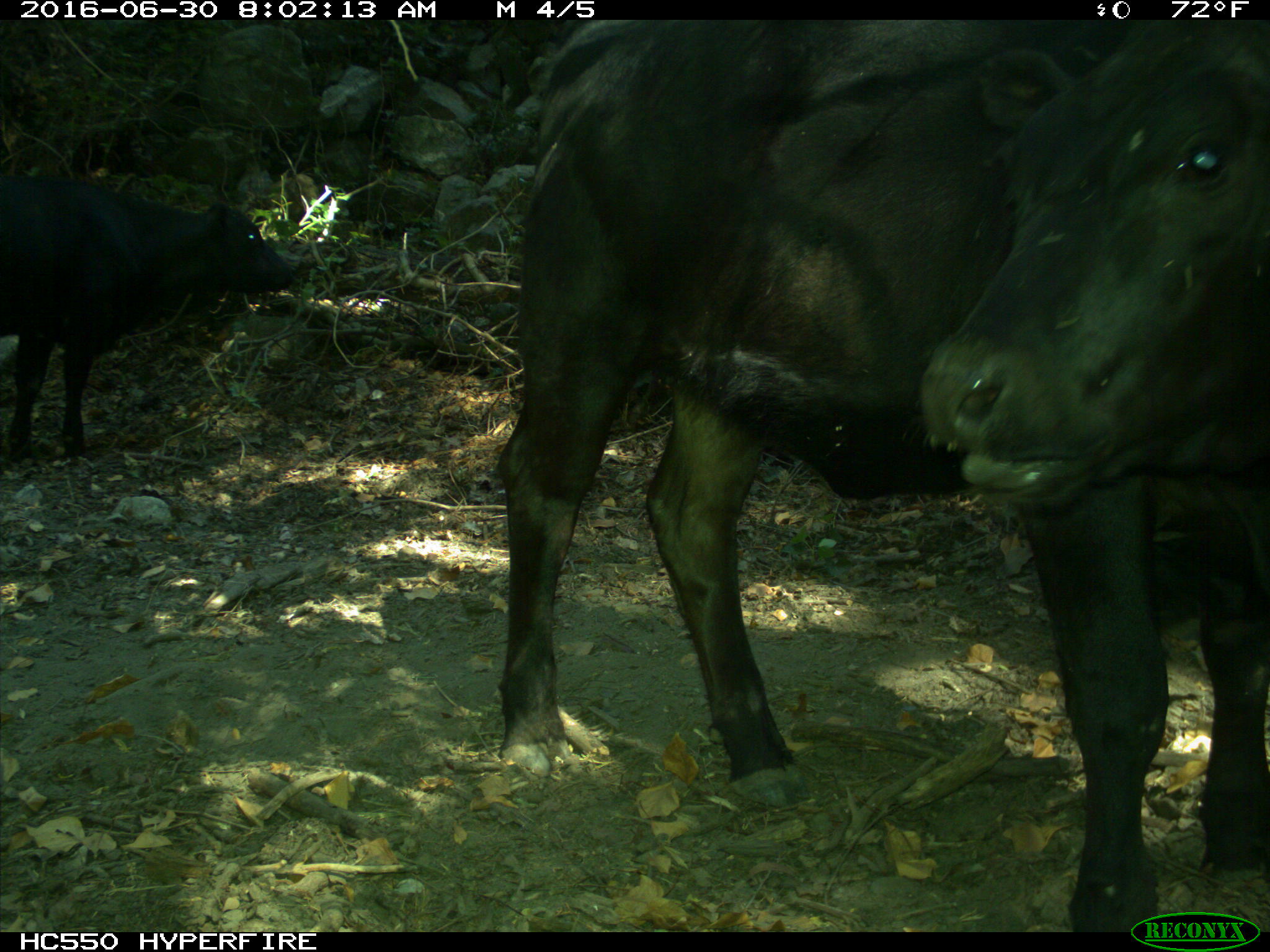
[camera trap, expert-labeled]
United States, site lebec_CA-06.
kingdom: Animalia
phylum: Chordata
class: Mammalia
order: Artiodactyla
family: Bovidae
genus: Bos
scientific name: Bos taurus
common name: domestic cow